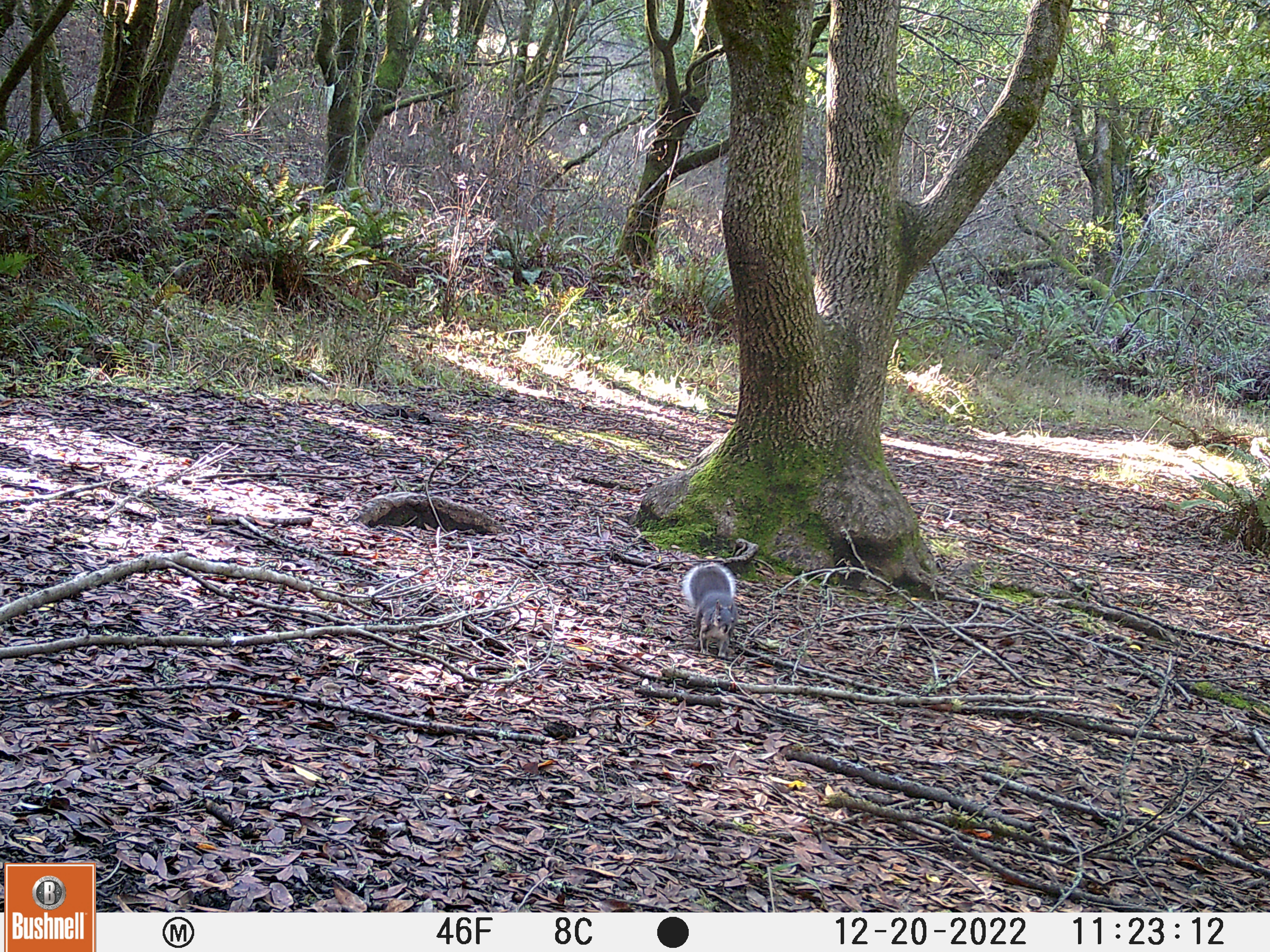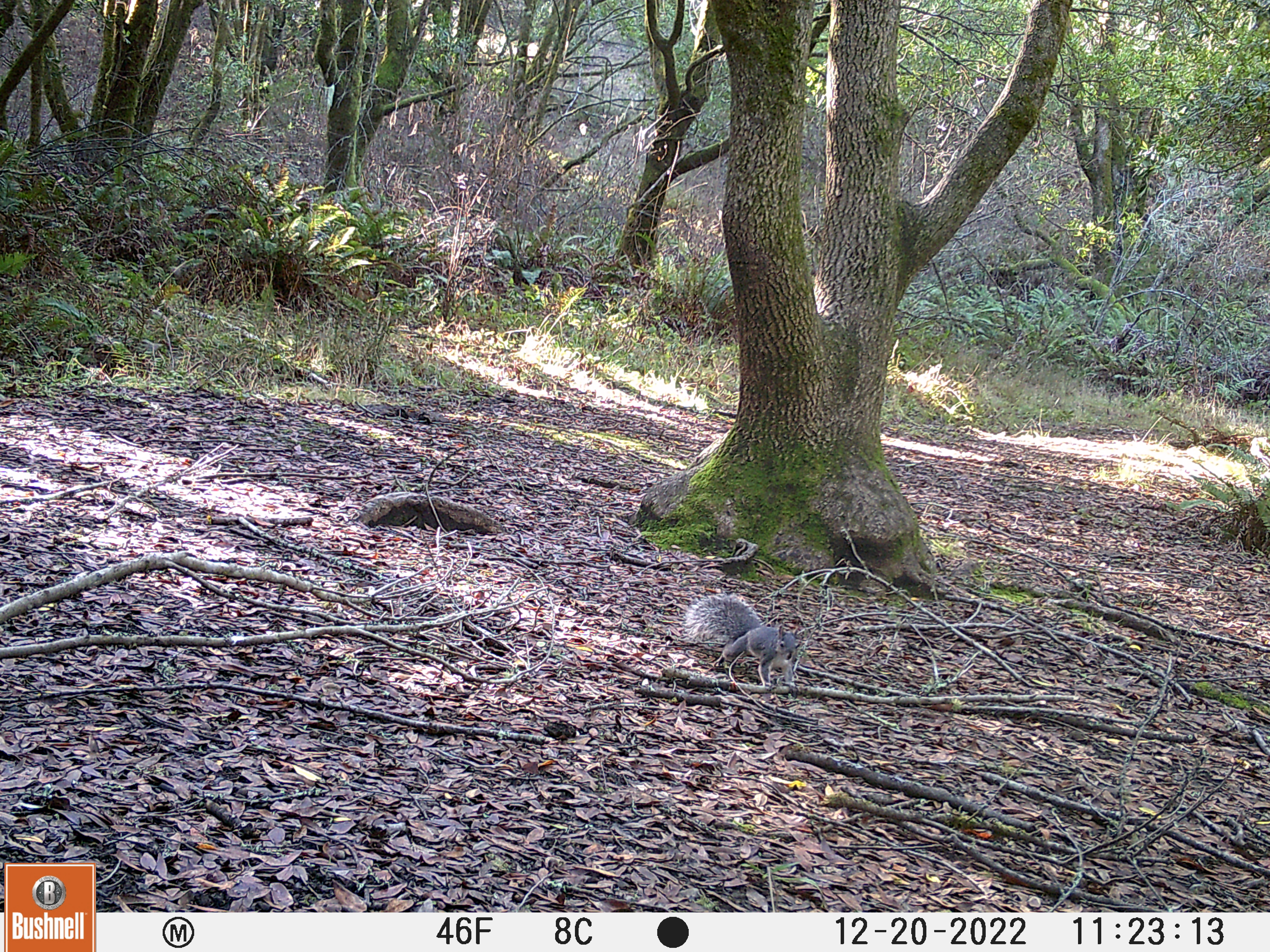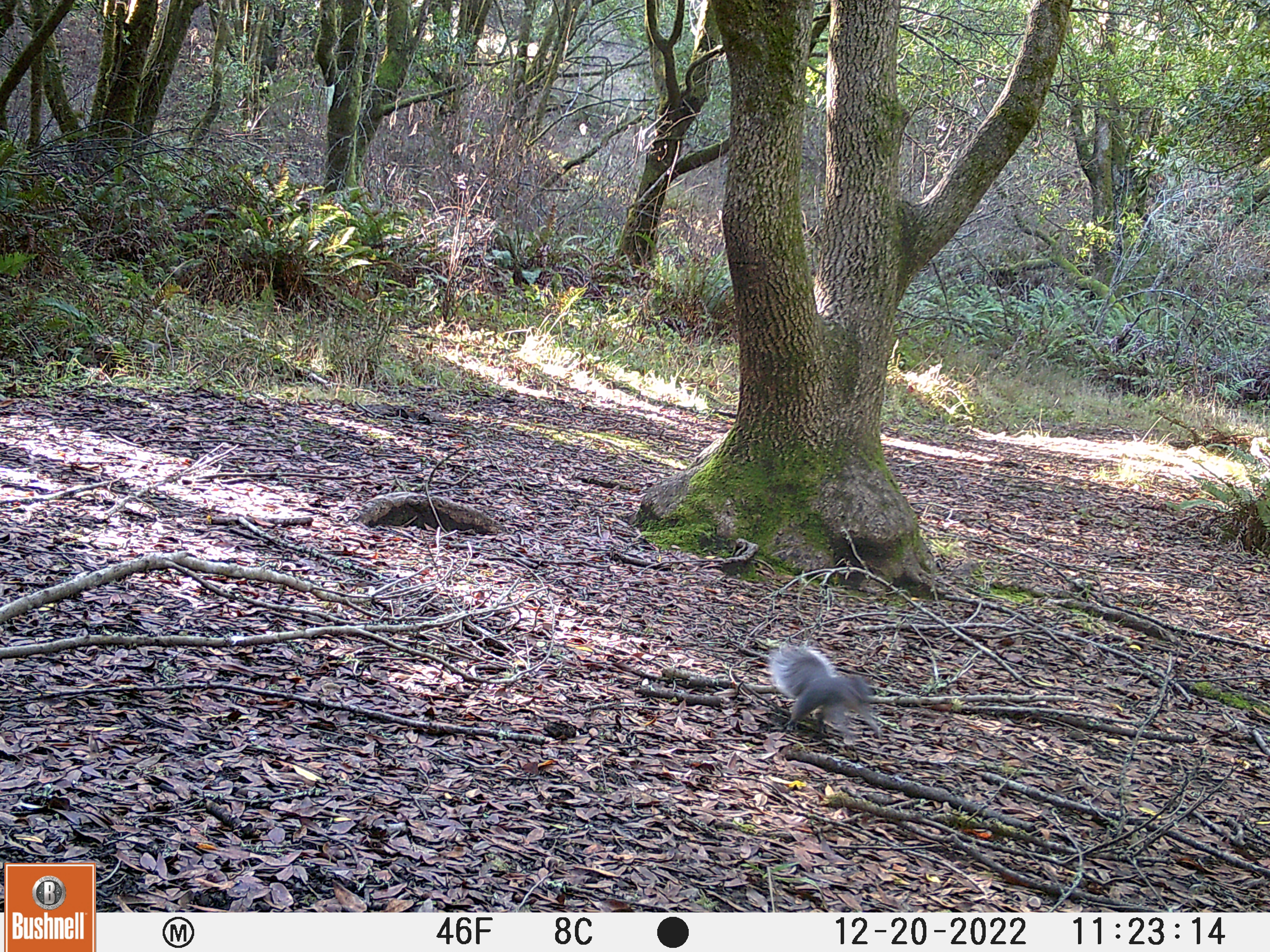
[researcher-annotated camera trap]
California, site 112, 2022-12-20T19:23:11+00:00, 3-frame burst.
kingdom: Animalia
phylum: Chordata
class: Mammalia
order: Rodentia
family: Sciuridae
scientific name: Sciuridae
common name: squirrel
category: unknown squirrel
Unknown squirrel (squirrel) (Sciuridae).